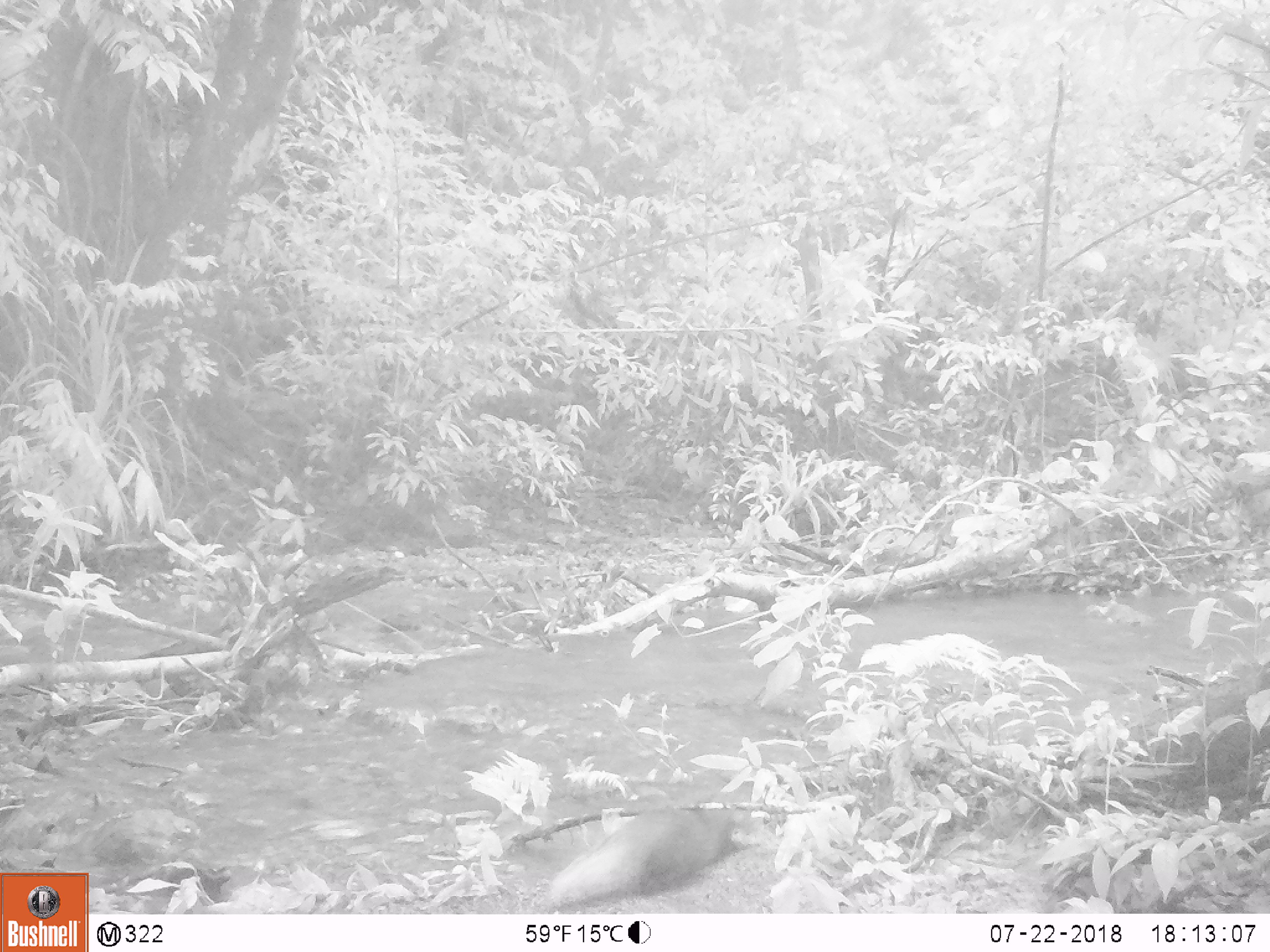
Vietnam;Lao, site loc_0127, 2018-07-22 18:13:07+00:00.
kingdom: Animalia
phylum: Chordata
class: Mammalia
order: Carnivora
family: Herpestidae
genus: Urva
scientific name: Urva urva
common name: crab-eating mongoose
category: crab eating mongoose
Crab eating mongoose (crab-eating mongoose) (Urva urva). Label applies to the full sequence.